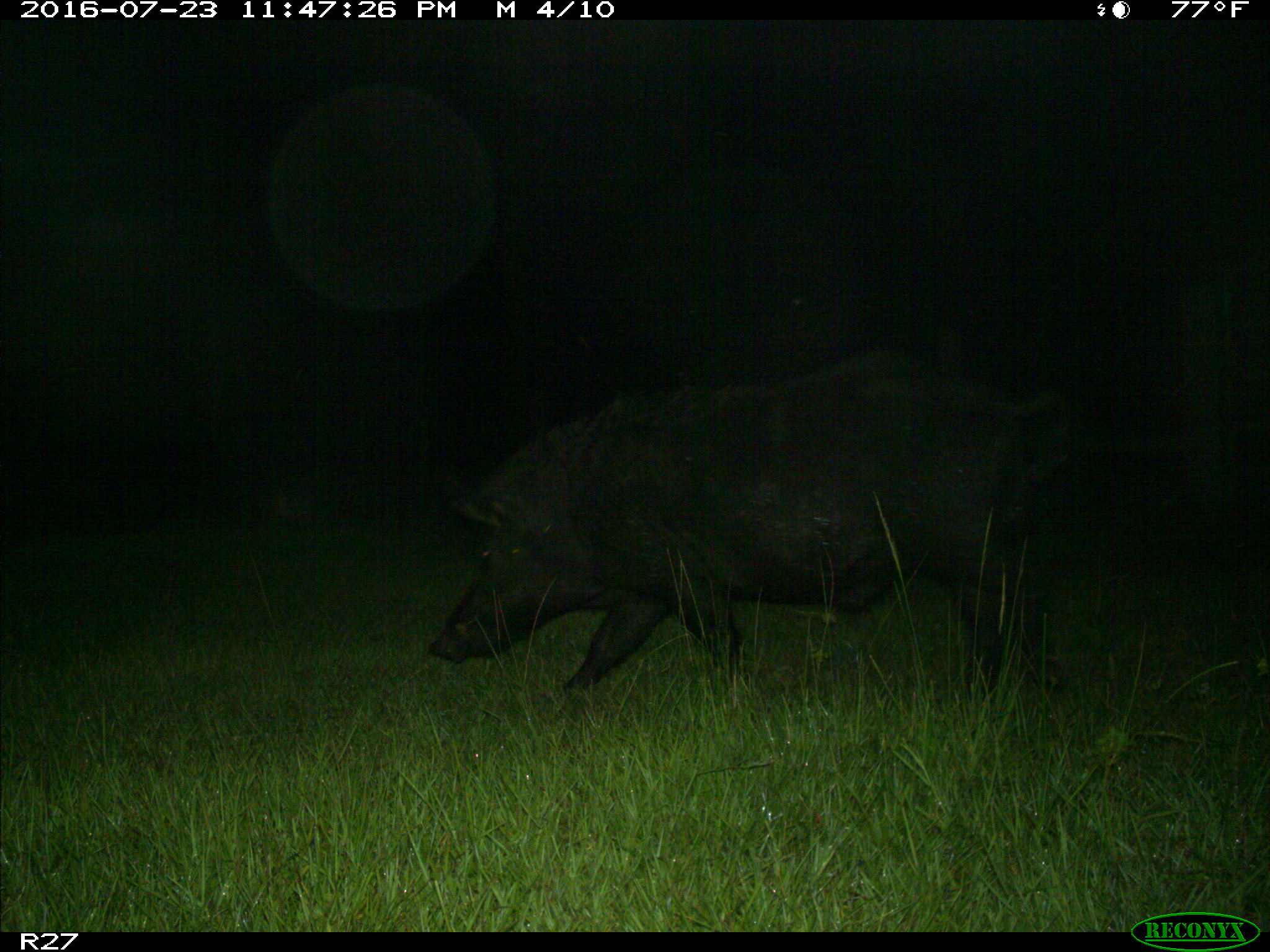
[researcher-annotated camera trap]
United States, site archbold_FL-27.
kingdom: Animalia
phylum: Chordata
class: Mammalia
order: Artiodactyla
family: Suidae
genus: Sus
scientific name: Sus scrofa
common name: wild boar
Sus scrofa (wild boar).